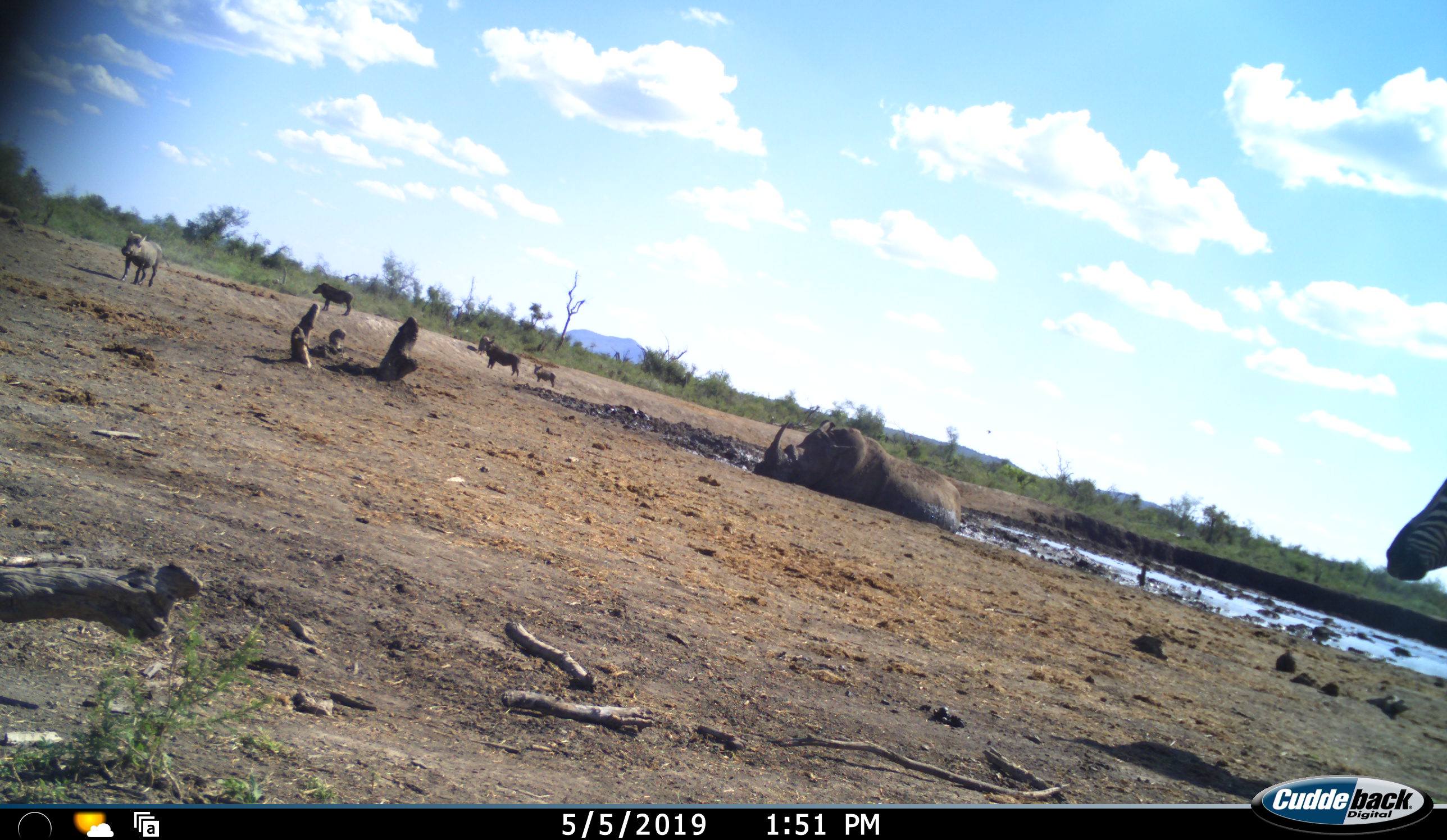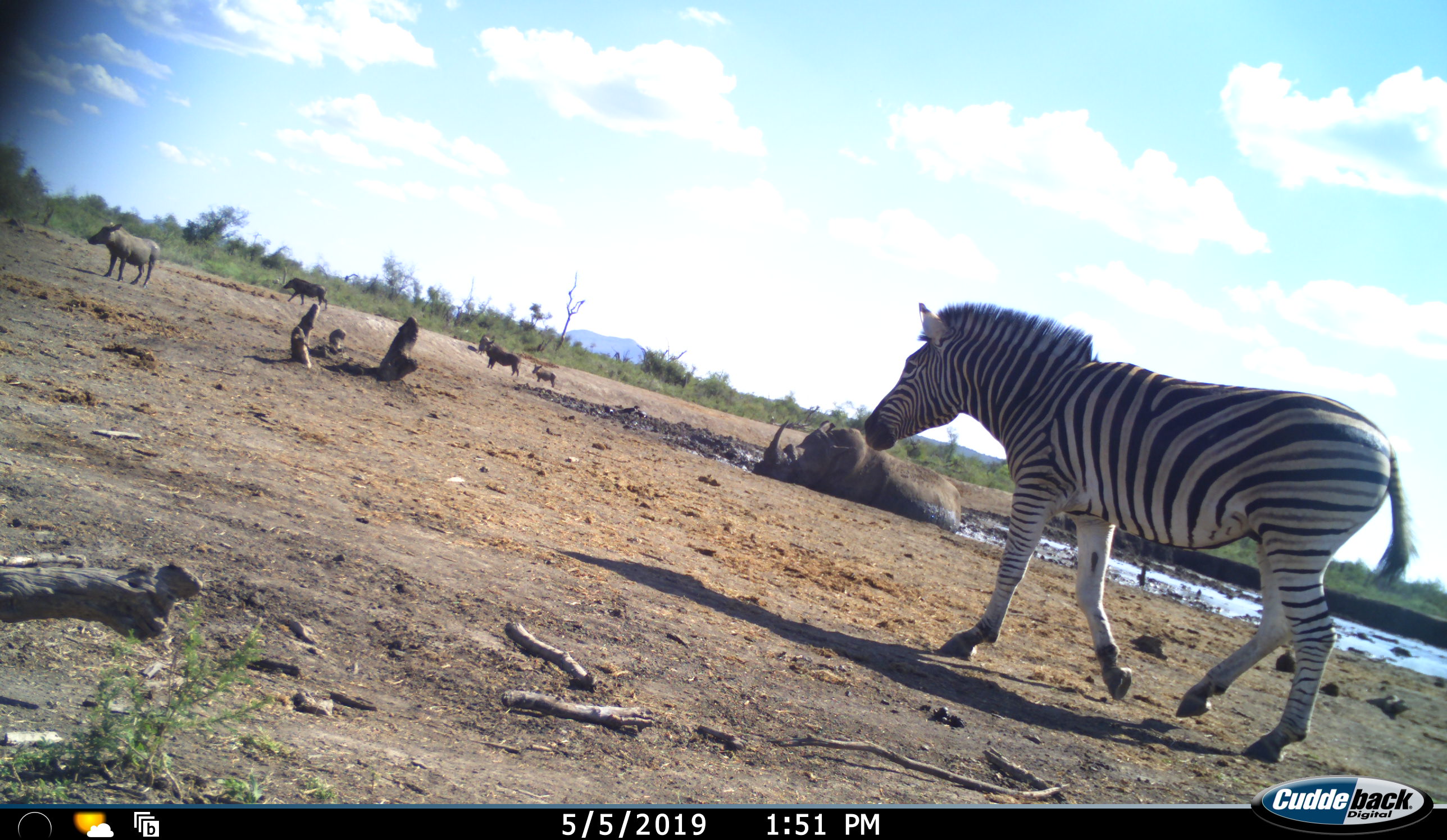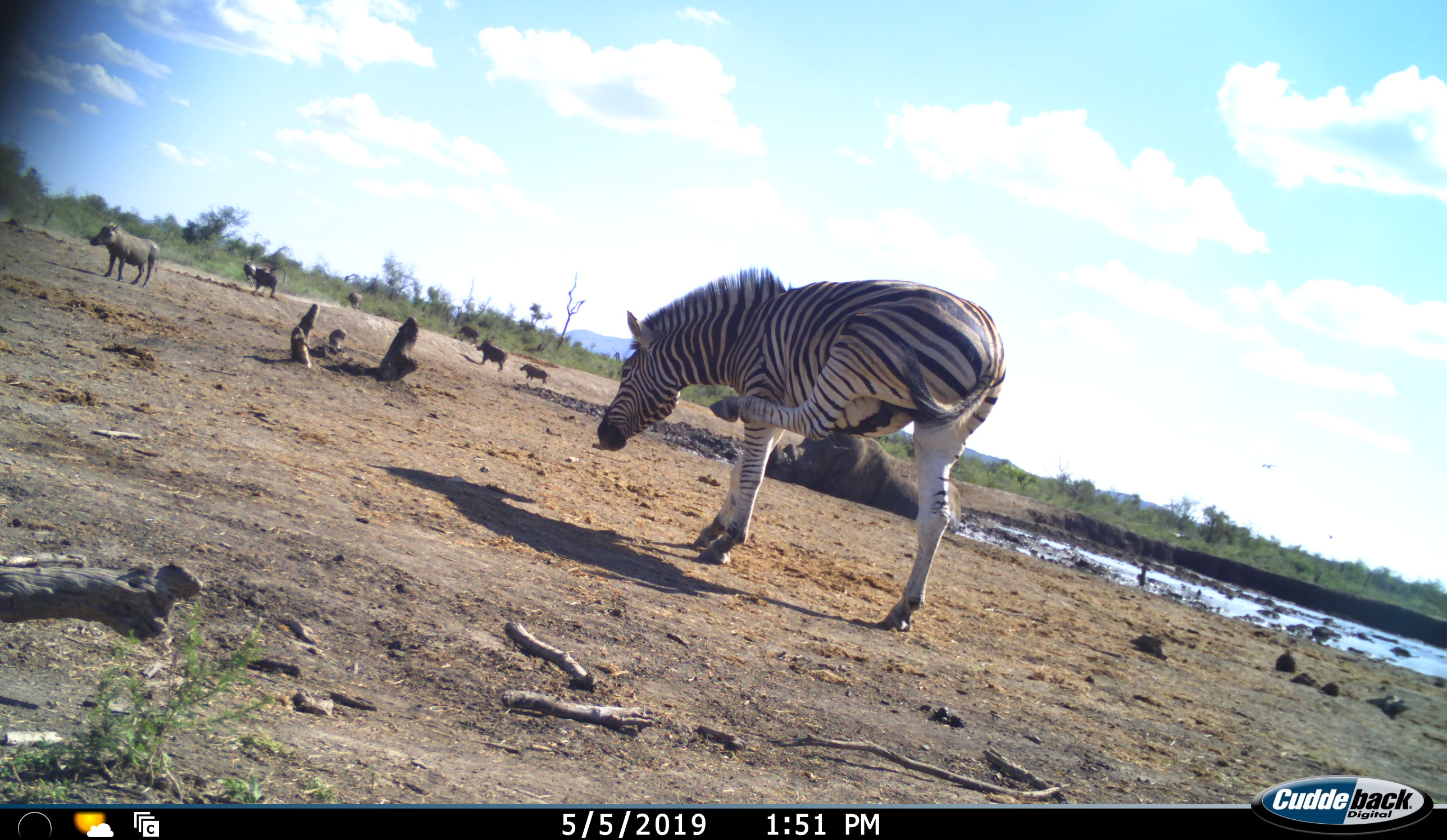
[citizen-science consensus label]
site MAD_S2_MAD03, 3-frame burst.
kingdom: Animalia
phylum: Chordata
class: Mammalia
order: Perissodactyla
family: Rhinocerotidae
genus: Ceratotherium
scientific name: Ceratotherium simum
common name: white rhinoceros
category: rhinoceroswhite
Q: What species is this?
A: Rhinoceroswhite (white rhinoceros) (Ceratotherium simum).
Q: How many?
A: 1.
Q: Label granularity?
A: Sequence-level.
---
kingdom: Animalia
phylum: Chordata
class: Mammalia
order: Artiodactyla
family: Suidae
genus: Phacochoerus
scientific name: Phacochoerus africanus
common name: warthog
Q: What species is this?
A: Warthog (Phacochoerus africanus).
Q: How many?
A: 5.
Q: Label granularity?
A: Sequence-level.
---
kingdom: Animalia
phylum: Chordata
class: Mammalia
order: Perissodactyla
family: Equidae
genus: Equus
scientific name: Equus quagga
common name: plains zebra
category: zebraplains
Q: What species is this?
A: Zebraplains (plains zebra) (Equus quagga).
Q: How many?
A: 1.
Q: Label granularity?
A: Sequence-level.